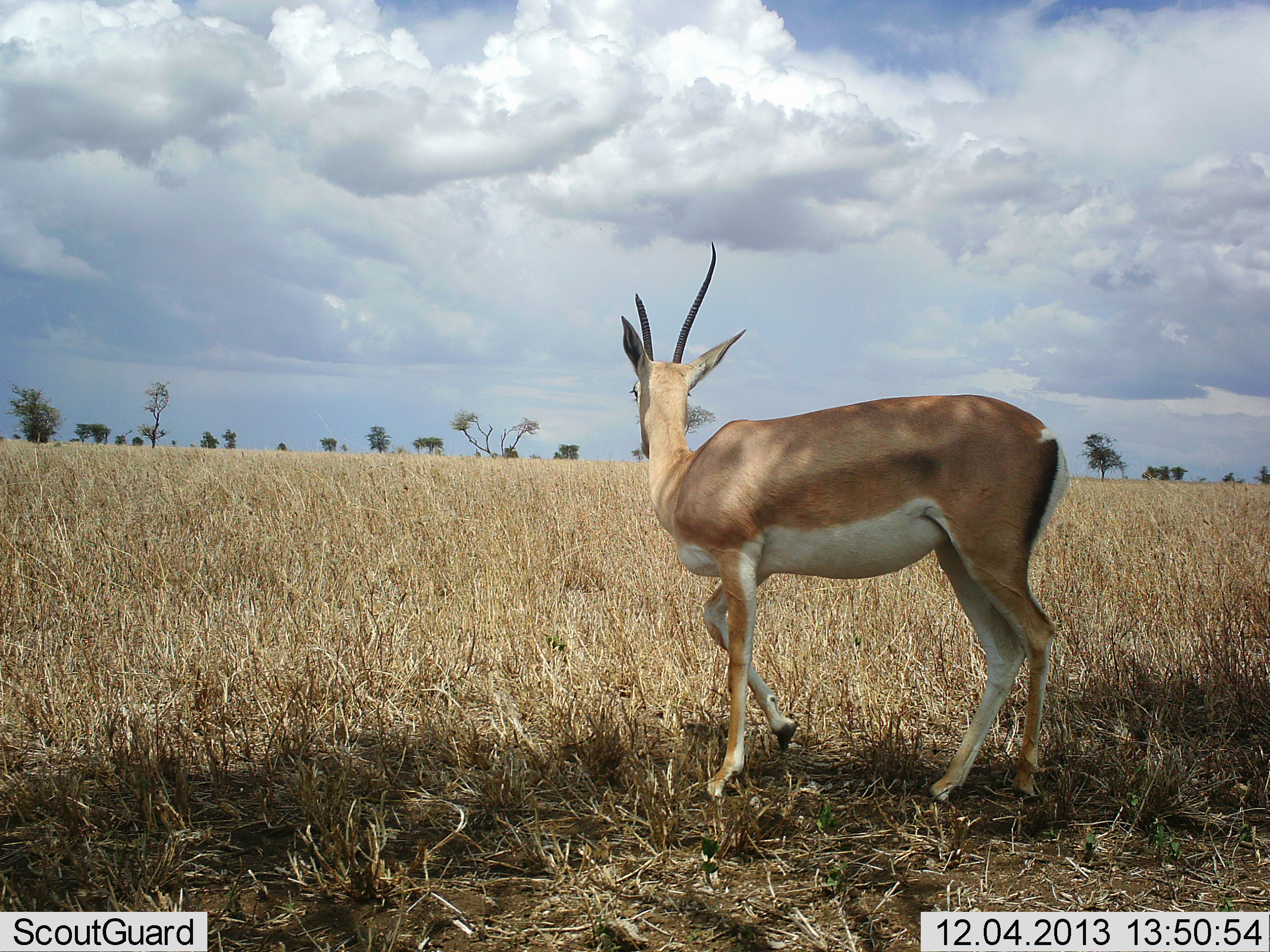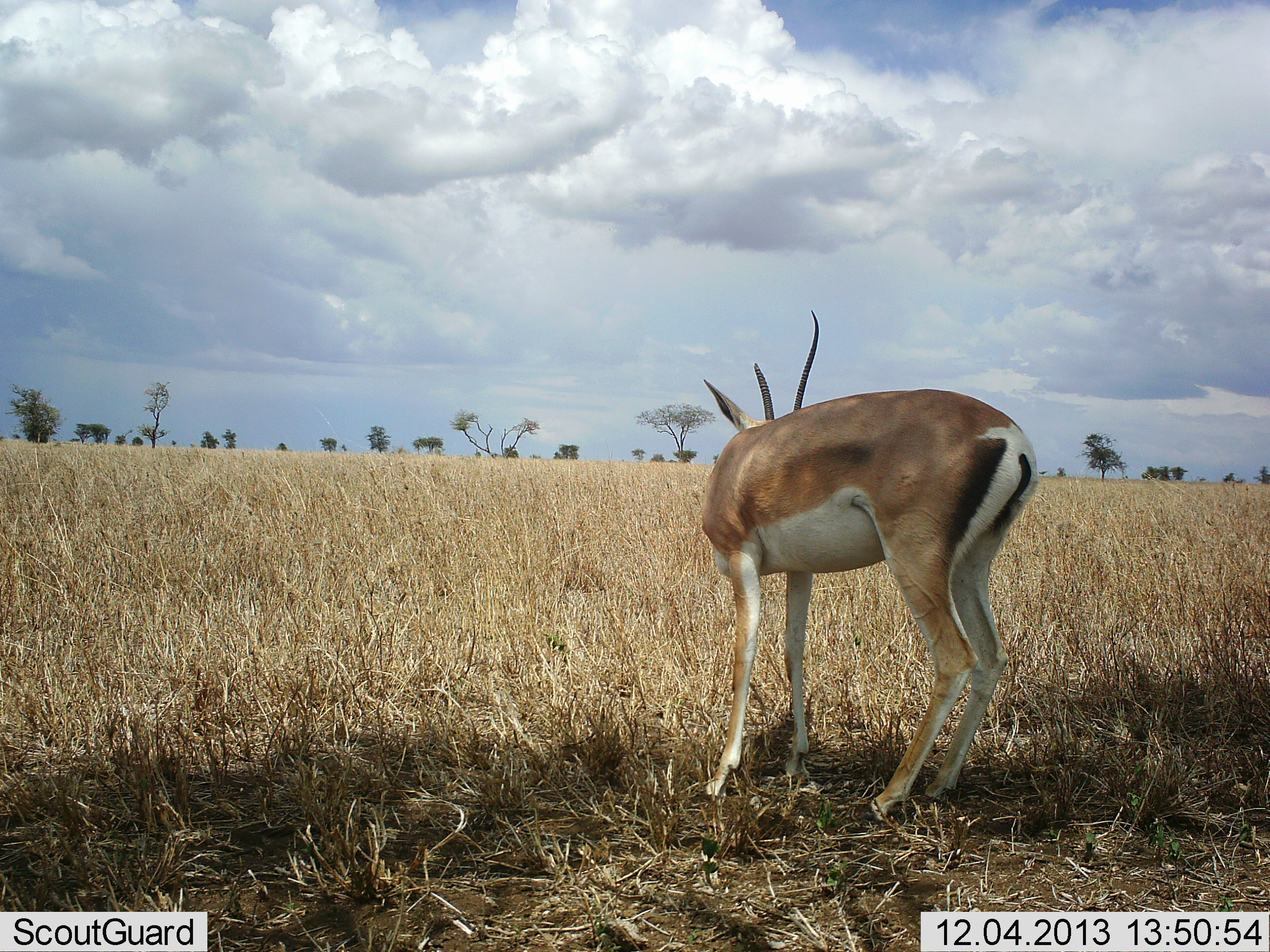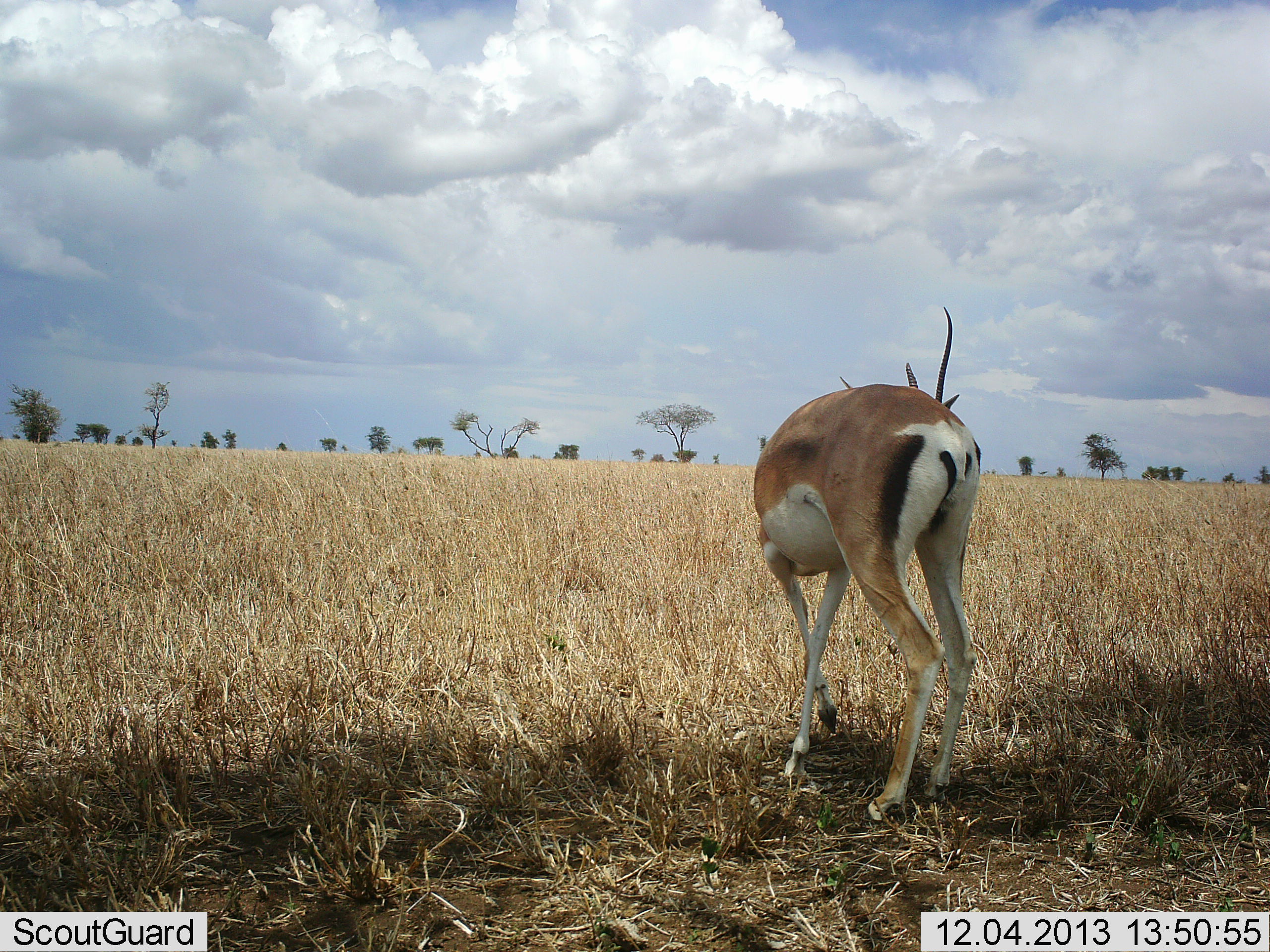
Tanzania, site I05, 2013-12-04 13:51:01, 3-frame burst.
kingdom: Animalia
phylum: Chordata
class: Mammalia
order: Artiodactyla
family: Bovidae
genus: Nanger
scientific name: Nanger granti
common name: grant's gazelle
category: gazellegrants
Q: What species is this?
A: Gazellegrants (grant's gazelle) (Nanger granti).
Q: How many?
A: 1.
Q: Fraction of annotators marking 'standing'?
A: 60%.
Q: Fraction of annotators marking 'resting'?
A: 0%.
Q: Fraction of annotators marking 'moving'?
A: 40%.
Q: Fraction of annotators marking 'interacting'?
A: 0%.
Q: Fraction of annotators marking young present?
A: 0%.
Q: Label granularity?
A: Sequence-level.